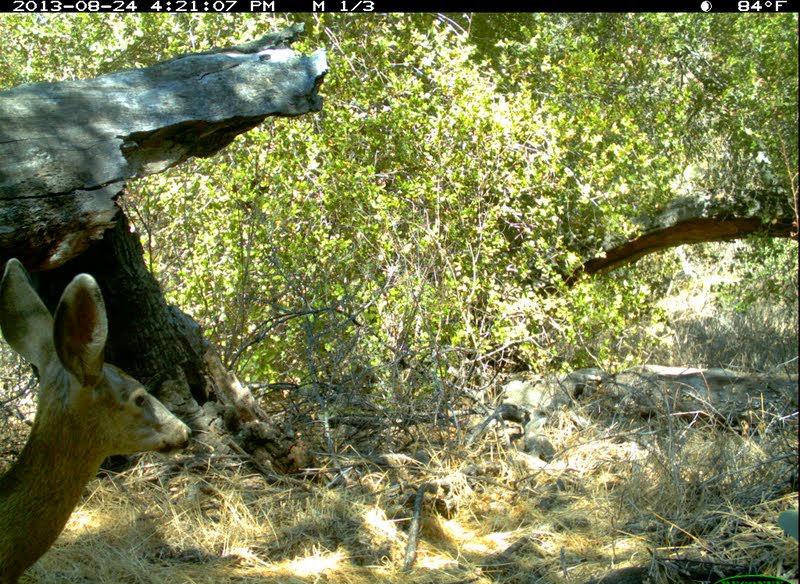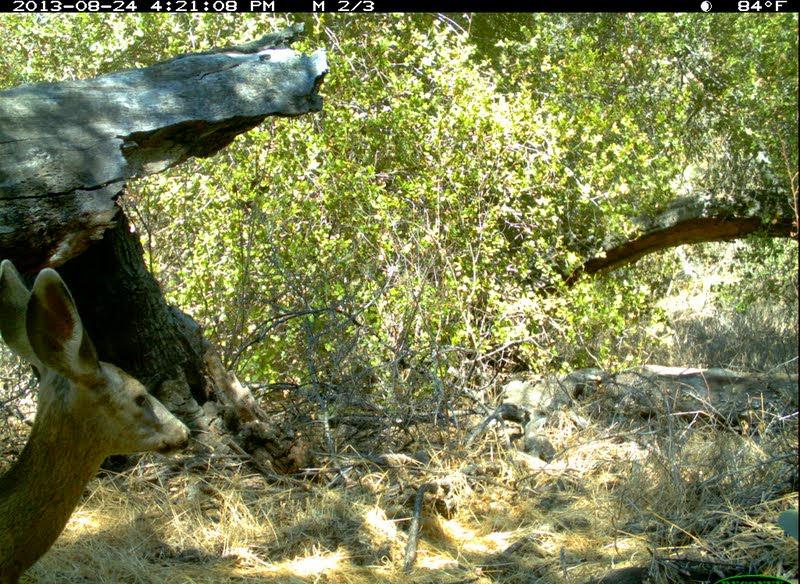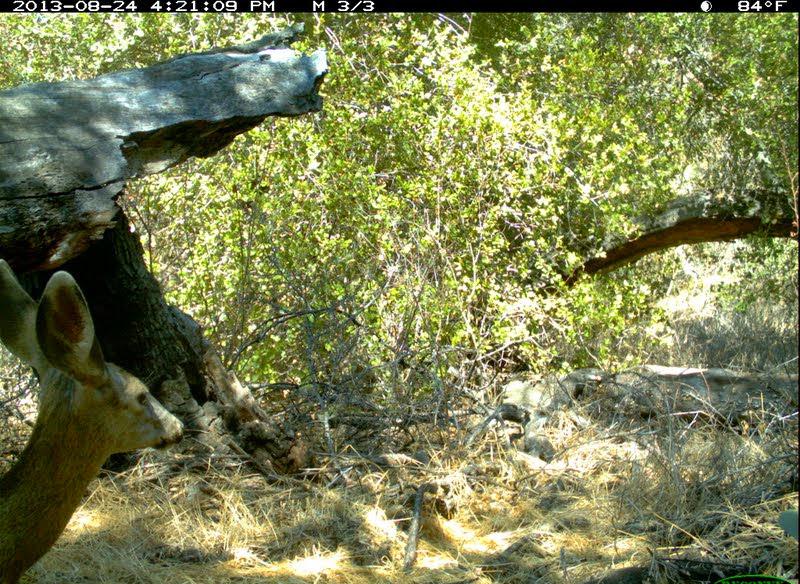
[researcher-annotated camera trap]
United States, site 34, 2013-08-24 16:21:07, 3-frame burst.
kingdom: Animalia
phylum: Chordata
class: Mammalia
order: Artiodactyla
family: Cervidae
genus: Odocoileus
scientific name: Odocoileus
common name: deer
Deer (Odocoileus).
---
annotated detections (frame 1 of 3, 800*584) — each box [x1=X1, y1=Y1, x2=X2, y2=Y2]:
deer: [x1=0, y1=259, x2=192, y2=584]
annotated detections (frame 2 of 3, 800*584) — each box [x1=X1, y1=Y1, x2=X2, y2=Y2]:
deer: [x1=0, y1=257, x2=192, y2=584]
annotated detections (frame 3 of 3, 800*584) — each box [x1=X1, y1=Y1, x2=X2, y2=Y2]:
deer: [x1=0, y1=258, x2=187, y2=584]